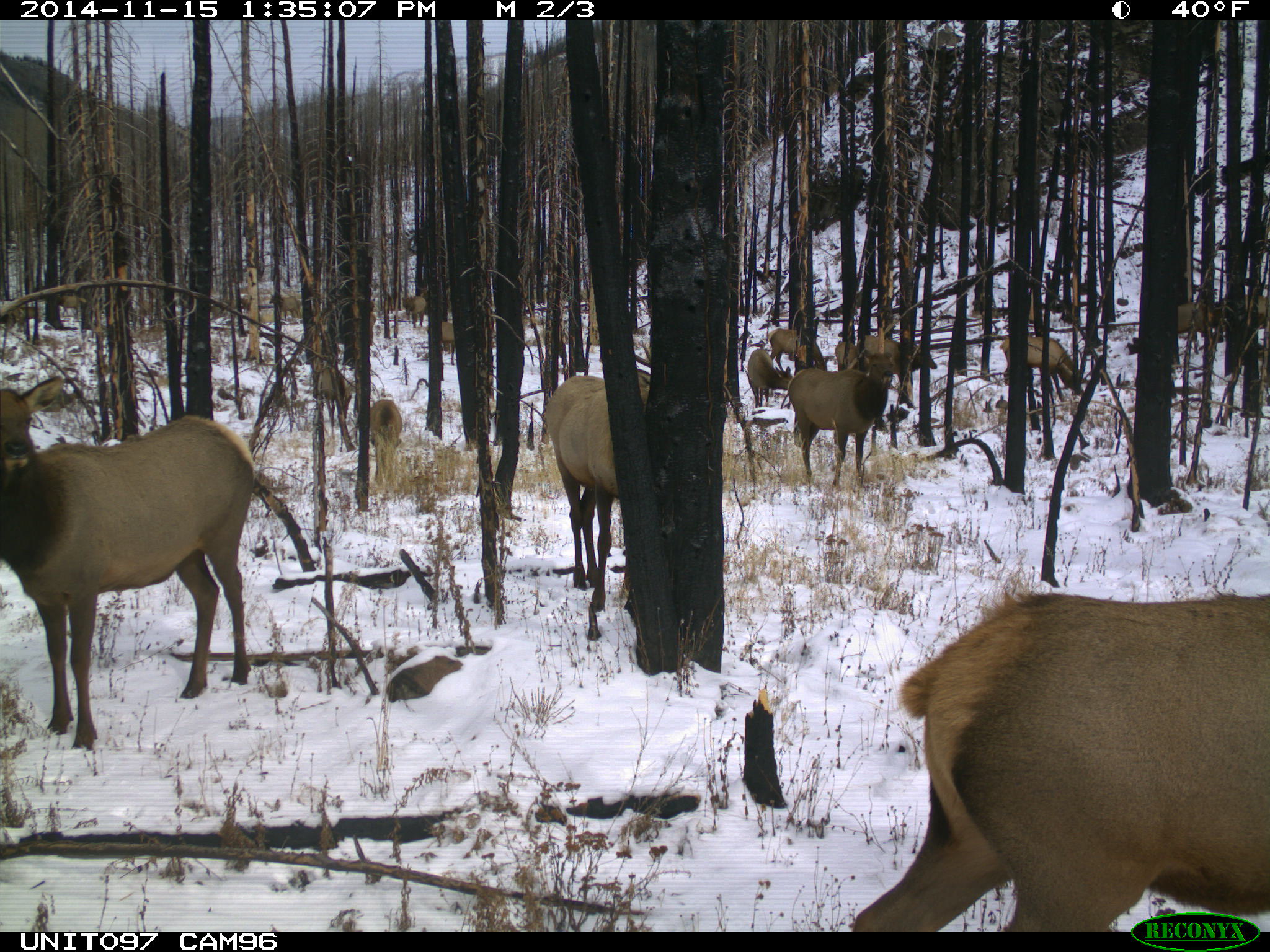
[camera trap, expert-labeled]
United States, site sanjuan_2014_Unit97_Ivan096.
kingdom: Animalia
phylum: Chordata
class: Mammalia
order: Artiodactyla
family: Cervidae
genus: Cervus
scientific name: Cervus elaphus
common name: red deer